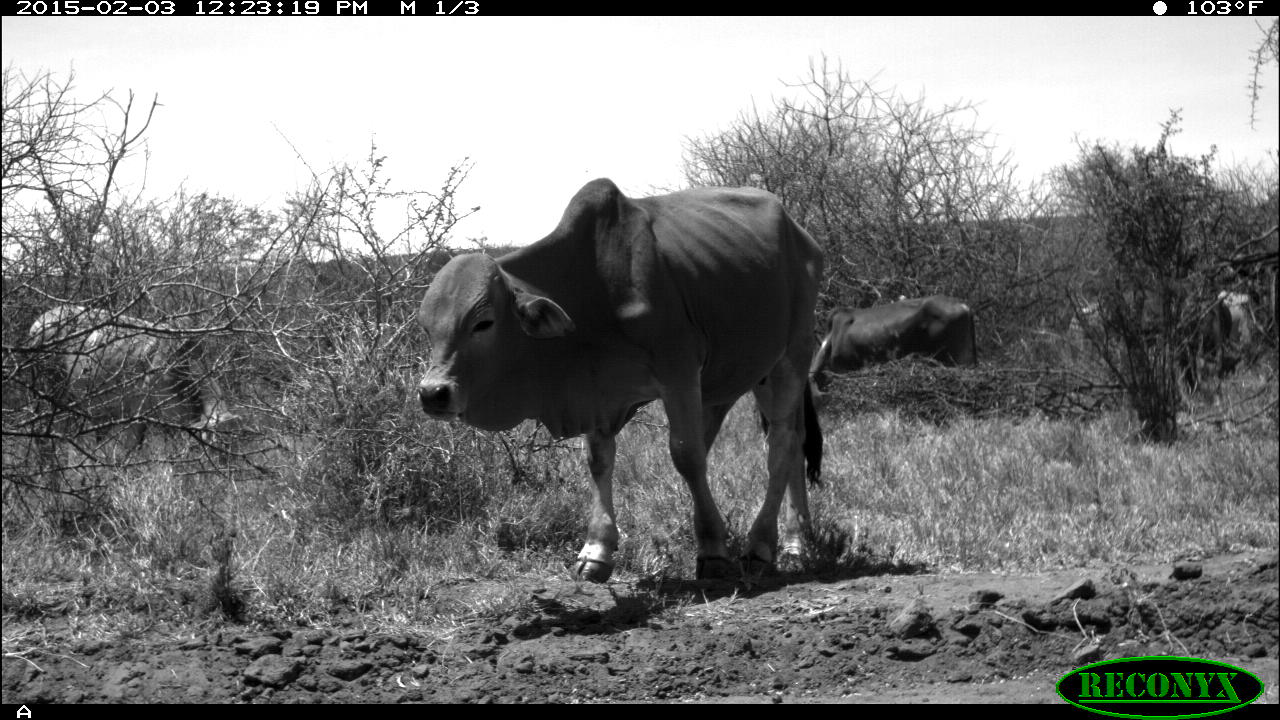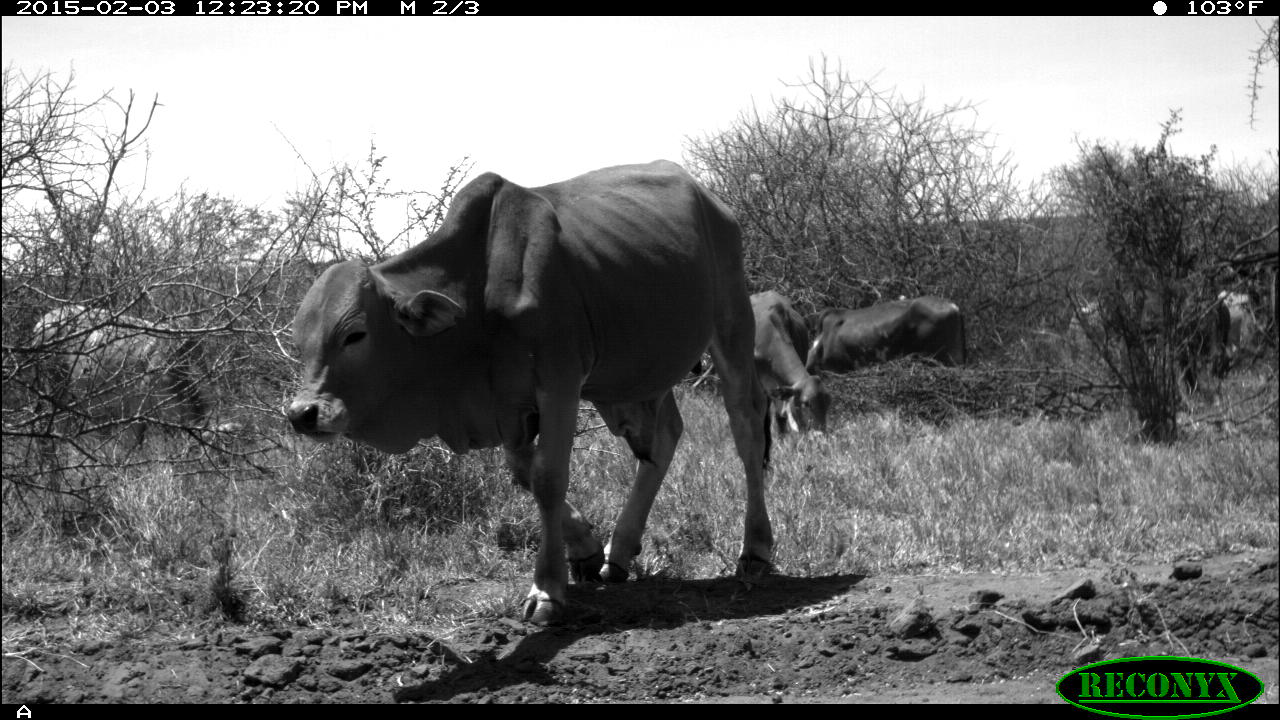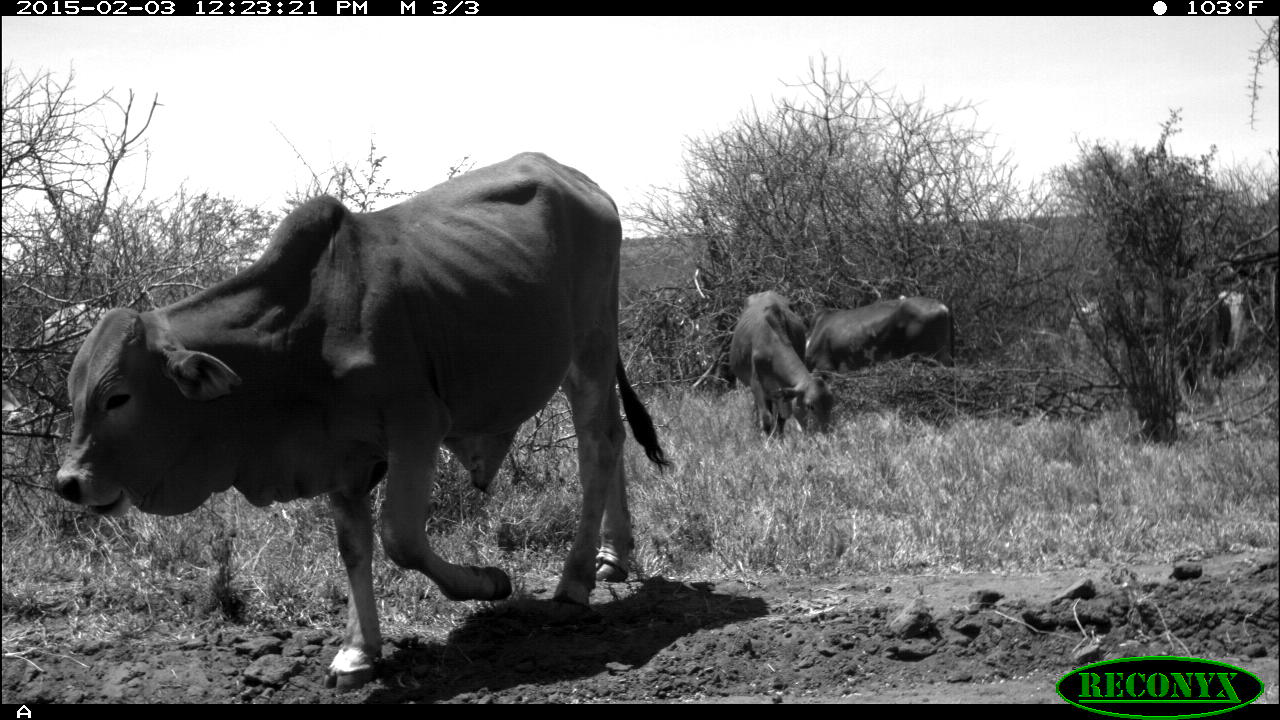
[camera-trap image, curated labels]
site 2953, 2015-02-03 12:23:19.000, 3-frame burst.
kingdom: Animalia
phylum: Chordata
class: Mammalia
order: Artiodactyla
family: Bovidae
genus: Bos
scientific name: Bos taurus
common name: domestic cattle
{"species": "Bos taurus (domestic cattle)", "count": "7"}